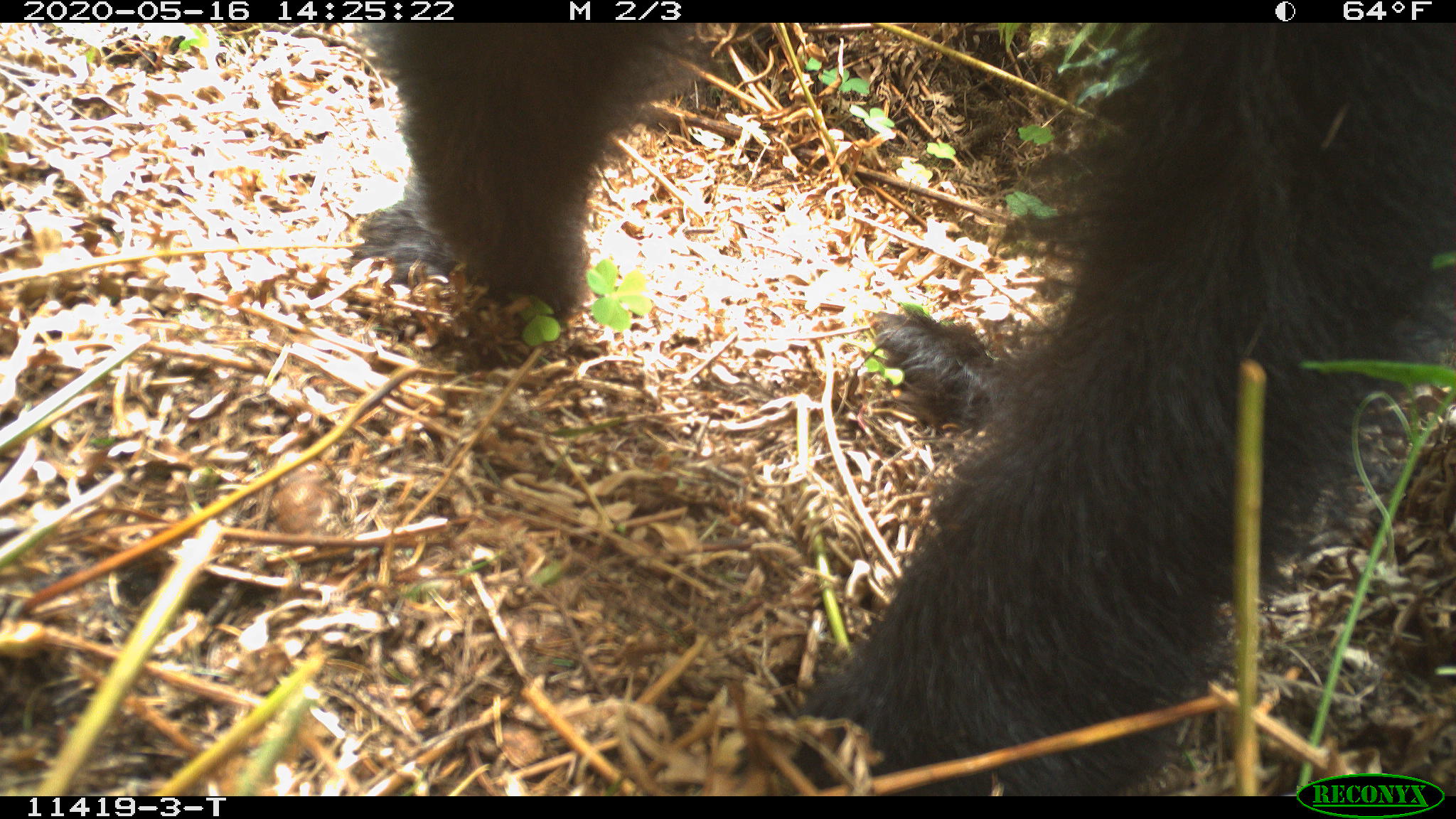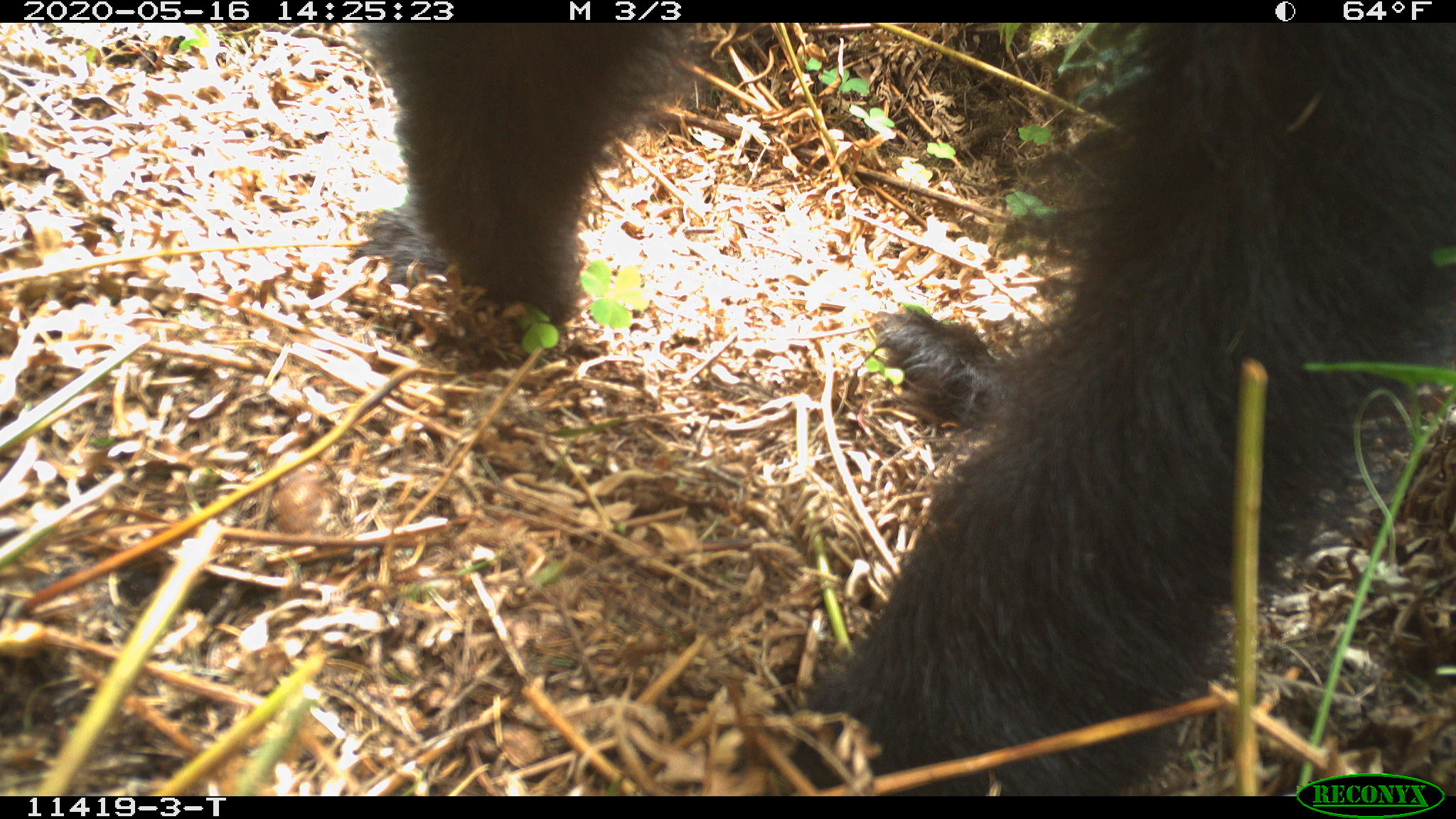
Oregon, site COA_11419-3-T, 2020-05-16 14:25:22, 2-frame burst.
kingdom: Animalia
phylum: Chordata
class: Mammalia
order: Carnivora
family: Ursidae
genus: Ursus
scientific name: Ursus americanus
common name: american black bear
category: black bear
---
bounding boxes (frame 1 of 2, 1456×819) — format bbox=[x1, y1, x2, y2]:
black bear: bbox=[361, 19, 1453, 765]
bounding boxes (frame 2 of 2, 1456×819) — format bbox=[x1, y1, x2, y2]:
black bear: bbox=[366, 27, 1451, 770]